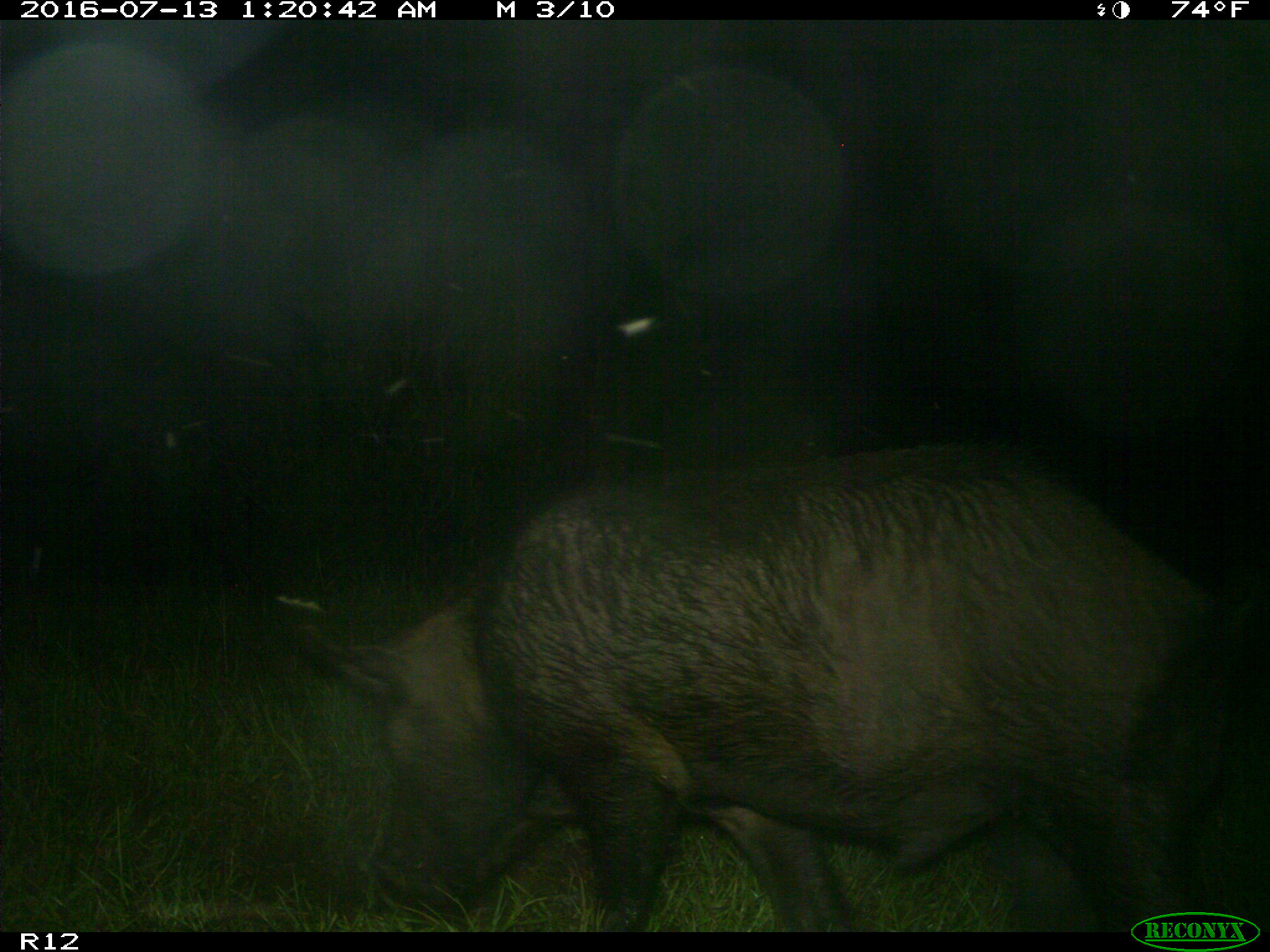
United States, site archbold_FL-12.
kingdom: Animalia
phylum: Chordata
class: Mammalia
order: Artiodactyla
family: Suidae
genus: Sus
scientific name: Sus scrofa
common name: wild boar